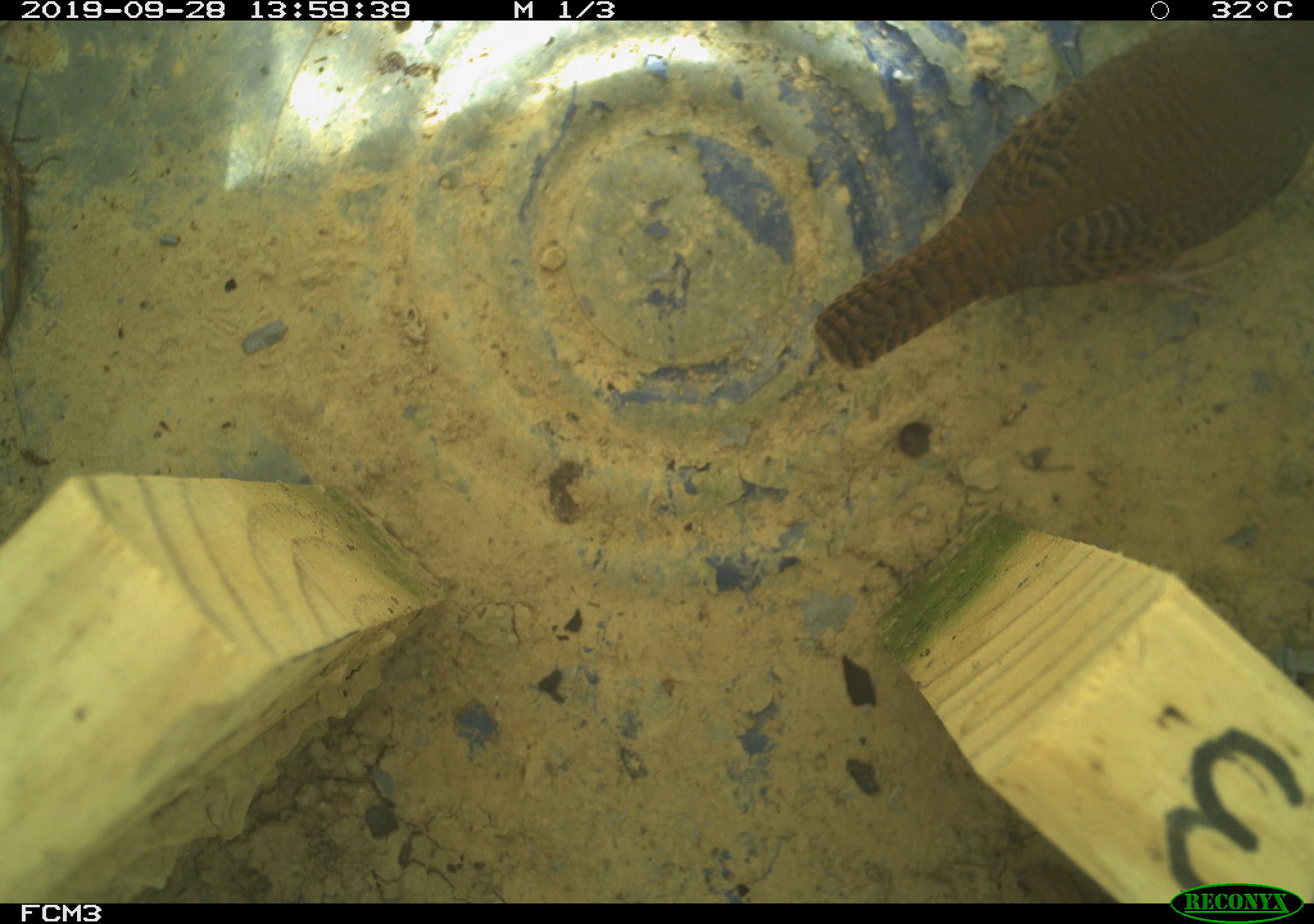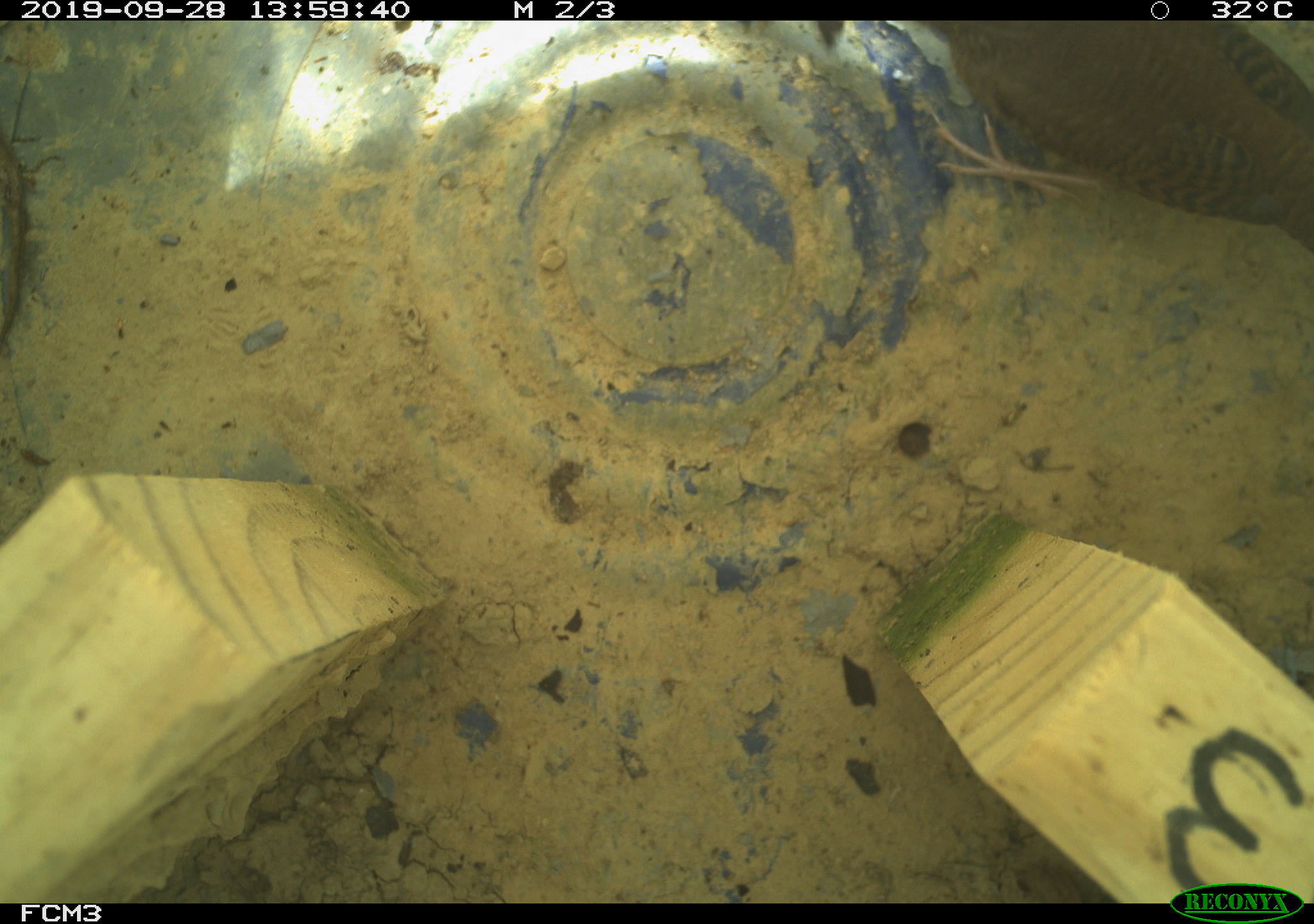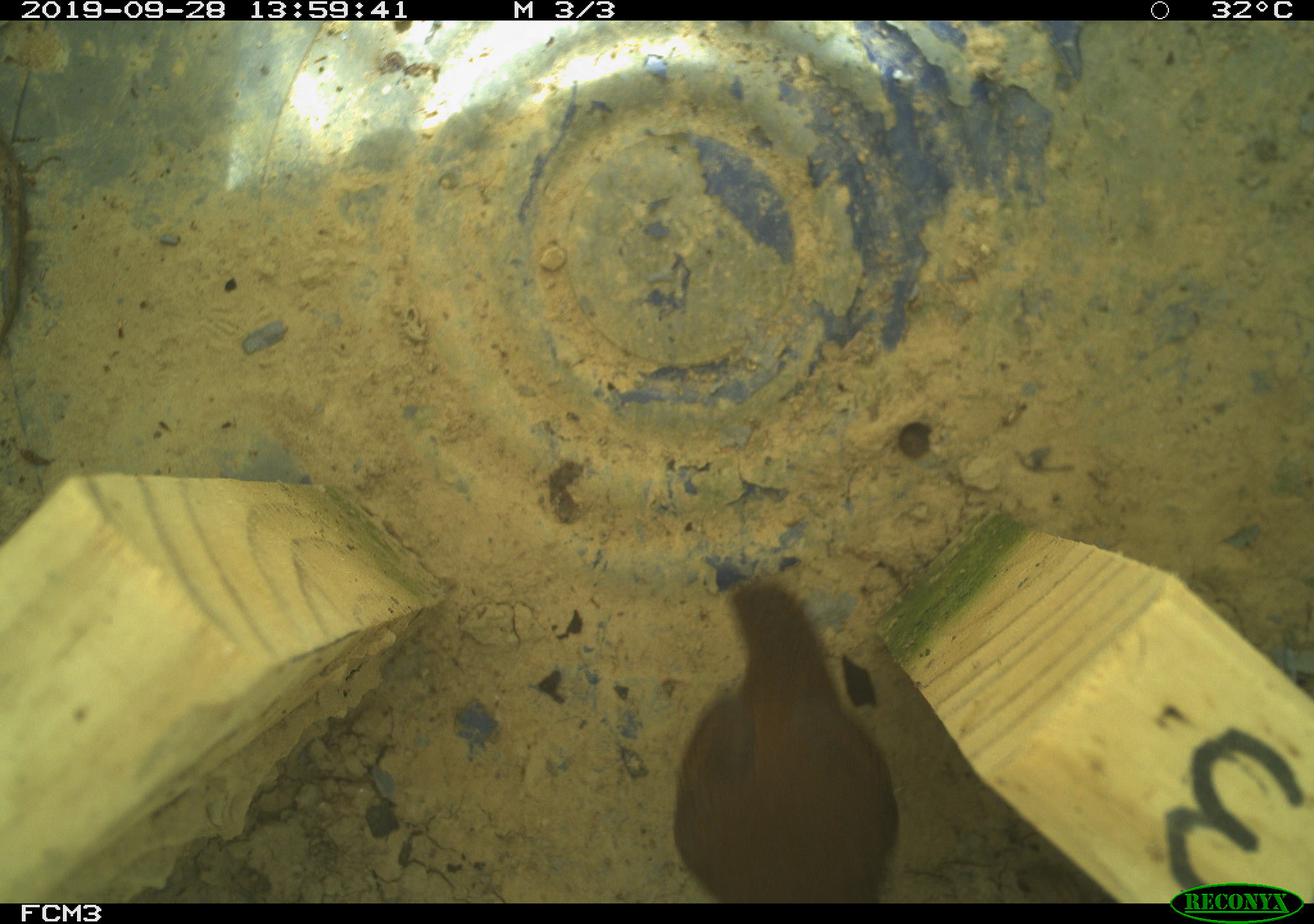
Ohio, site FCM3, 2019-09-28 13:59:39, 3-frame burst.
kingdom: Animalia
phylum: Chordata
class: Aves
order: Passeriformes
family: Troglodytidae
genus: Troglodytes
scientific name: Troglodytes aedon aedon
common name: northern house wren